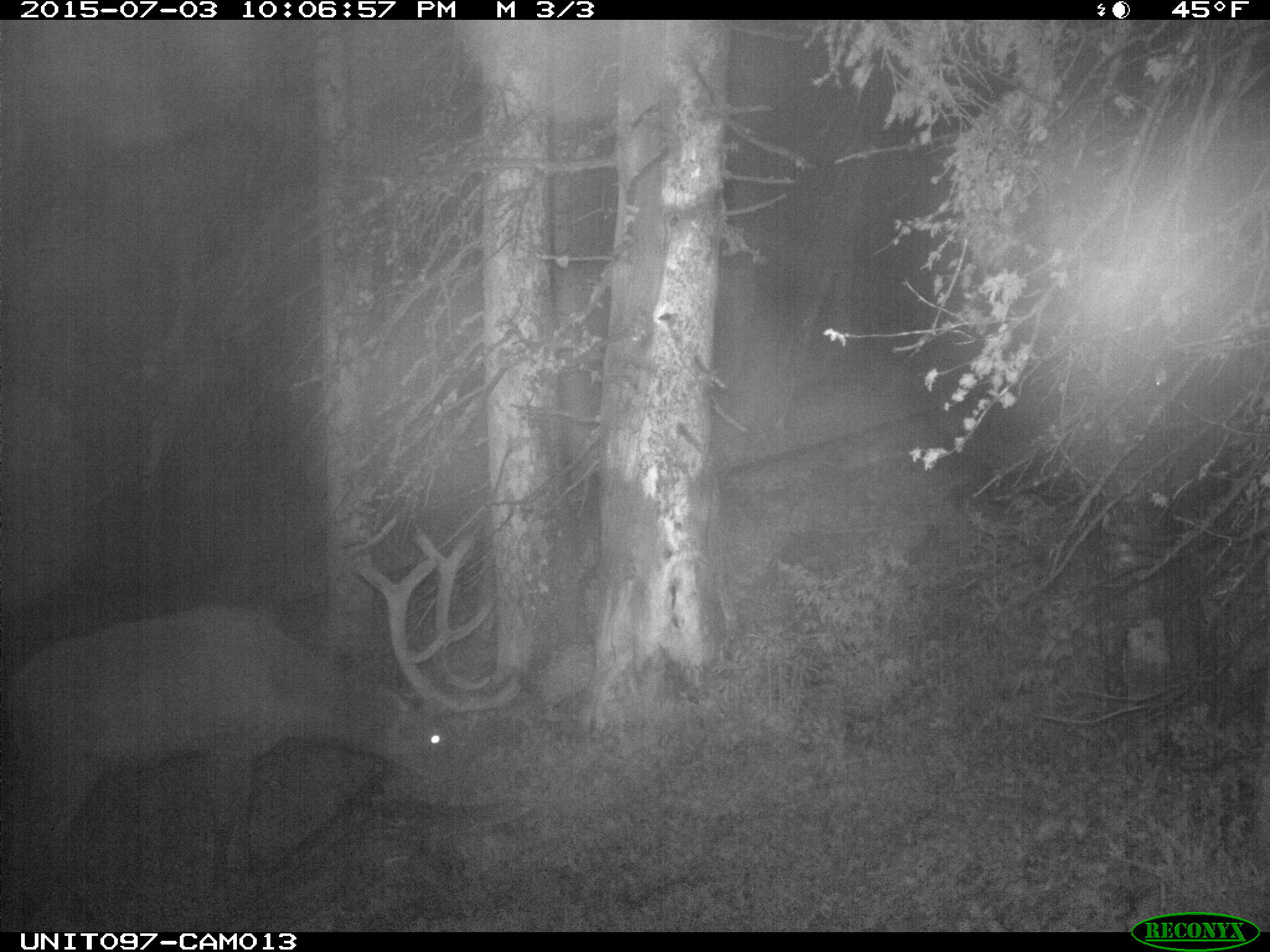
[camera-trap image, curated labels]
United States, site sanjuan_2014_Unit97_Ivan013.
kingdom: Animalia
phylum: Chordata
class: Mammalia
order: Artiodactyla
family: Cervidae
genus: Cervus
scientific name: Cervus elaphus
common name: red deer